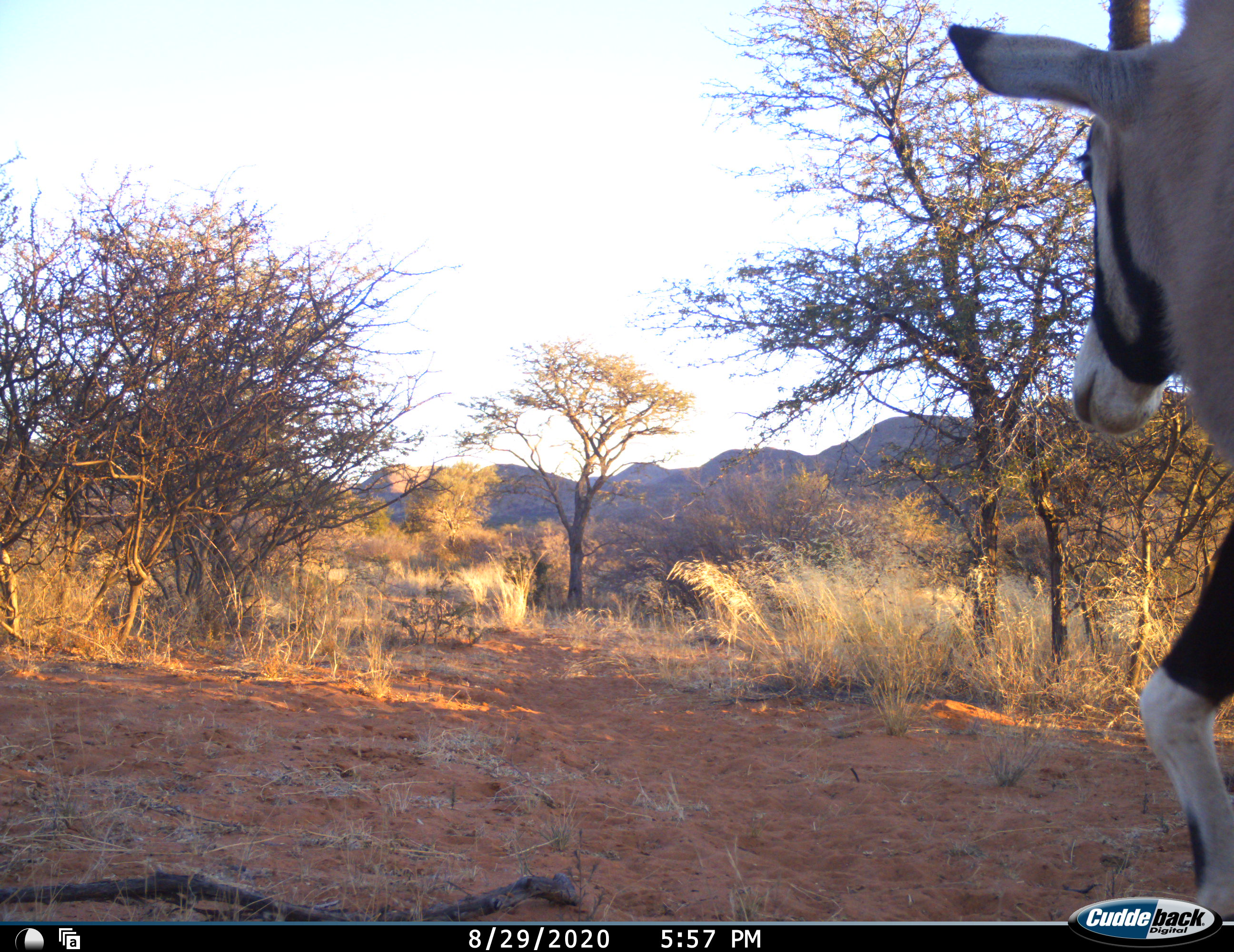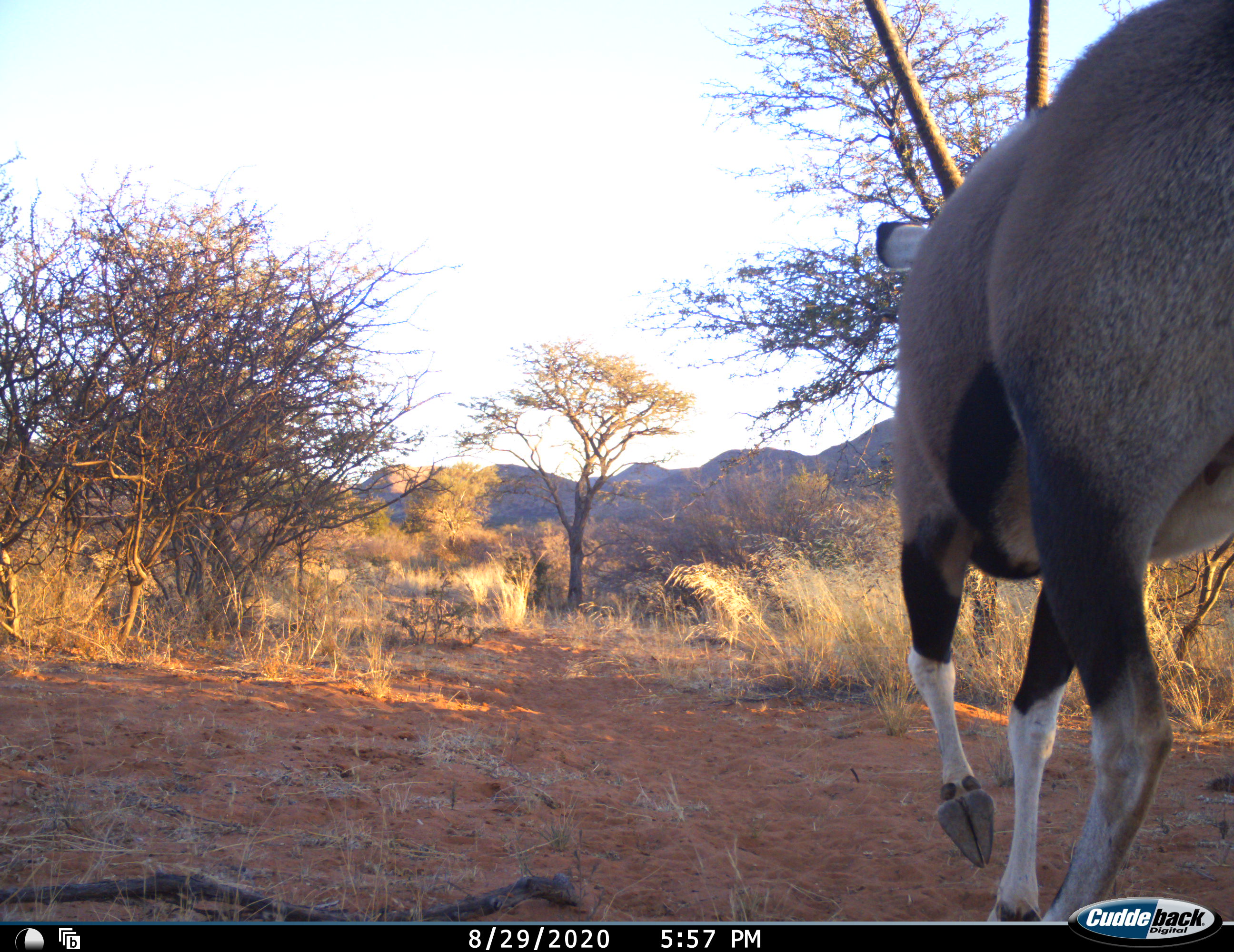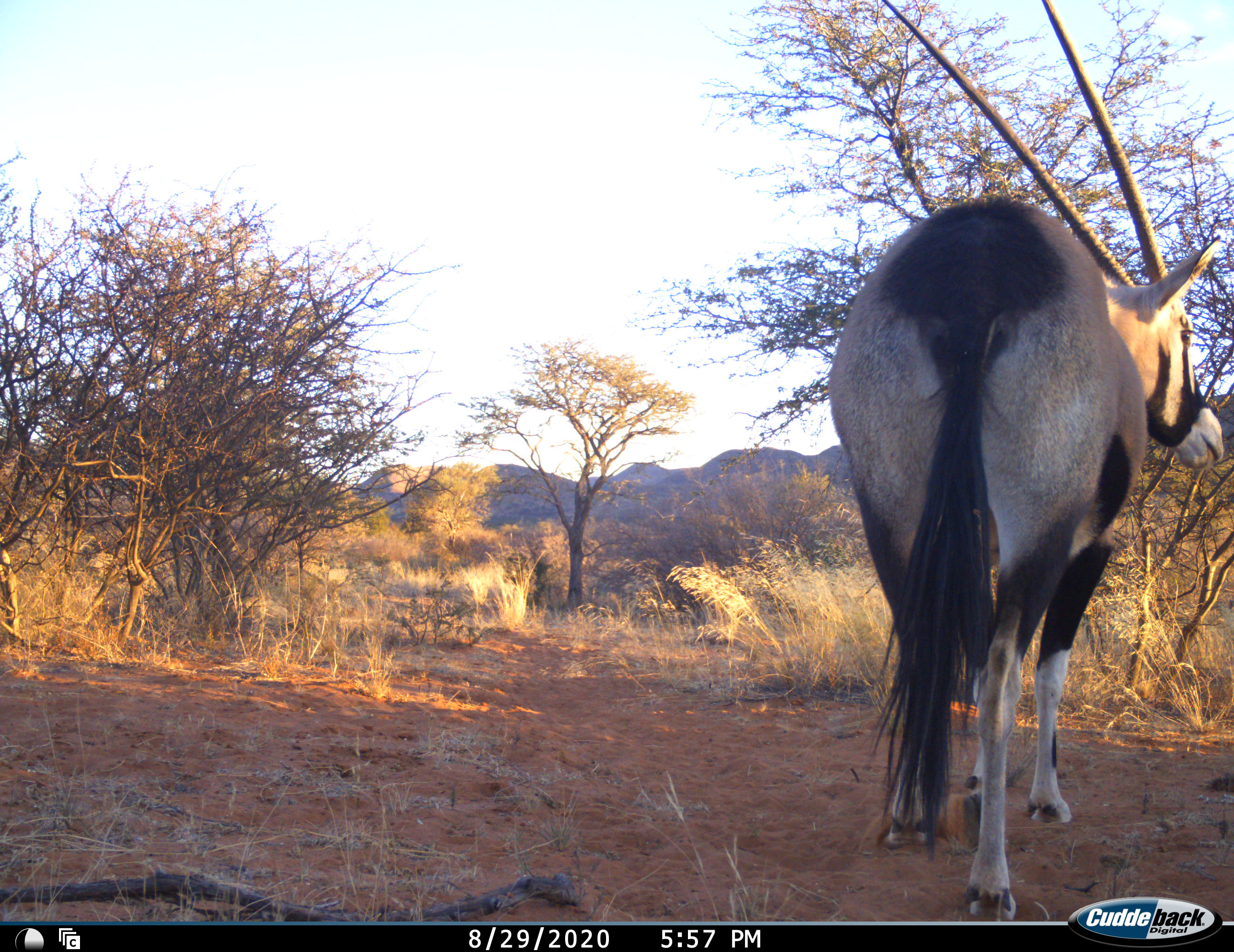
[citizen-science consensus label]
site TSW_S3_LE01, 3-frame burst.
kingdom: Animalia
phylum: Chordata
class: Mammalia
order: Artiodactyla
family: Bovidae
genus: Oryx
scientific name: Oryx gazella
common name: gemsbok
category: oryx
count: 1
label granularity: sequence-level